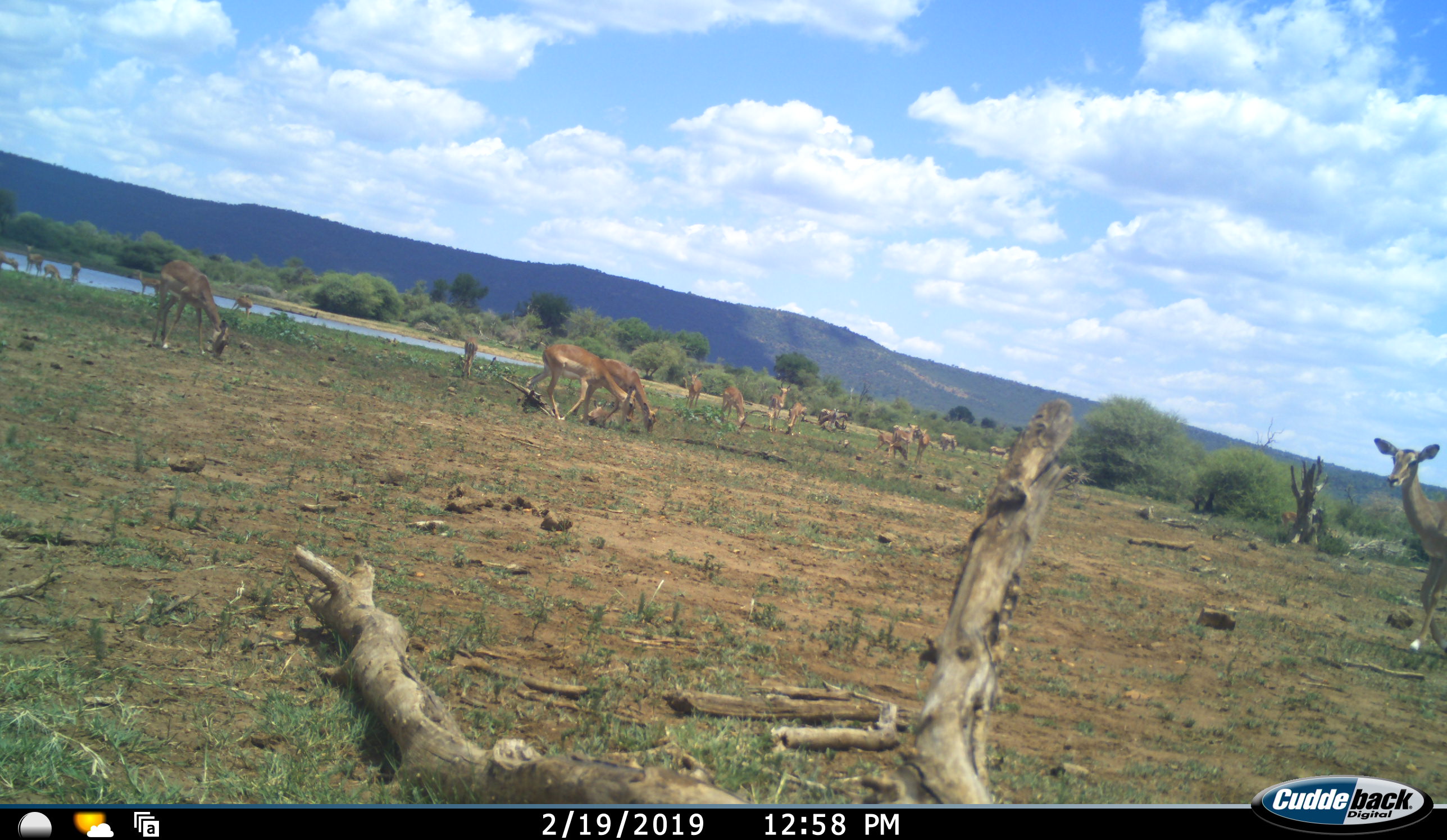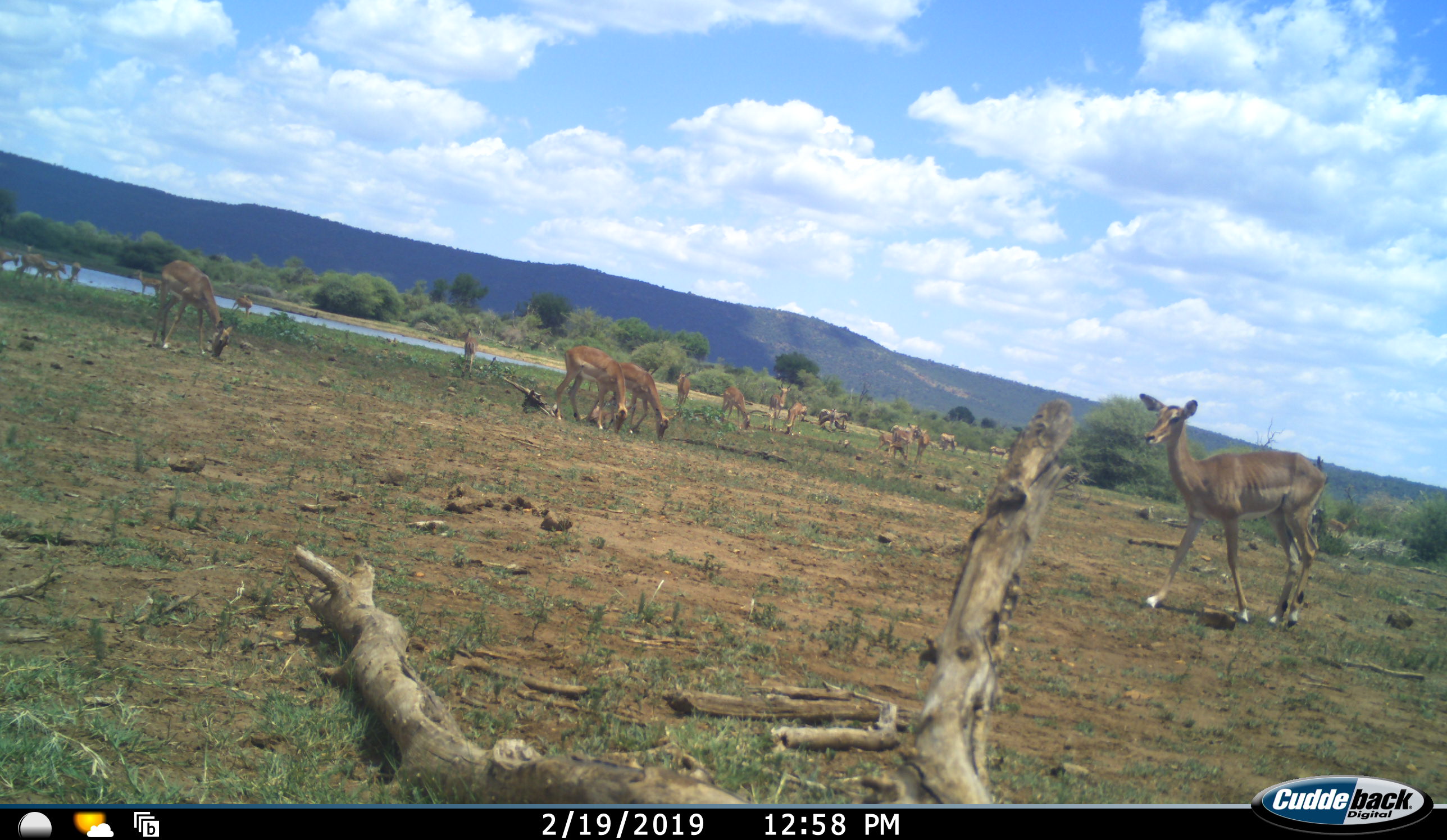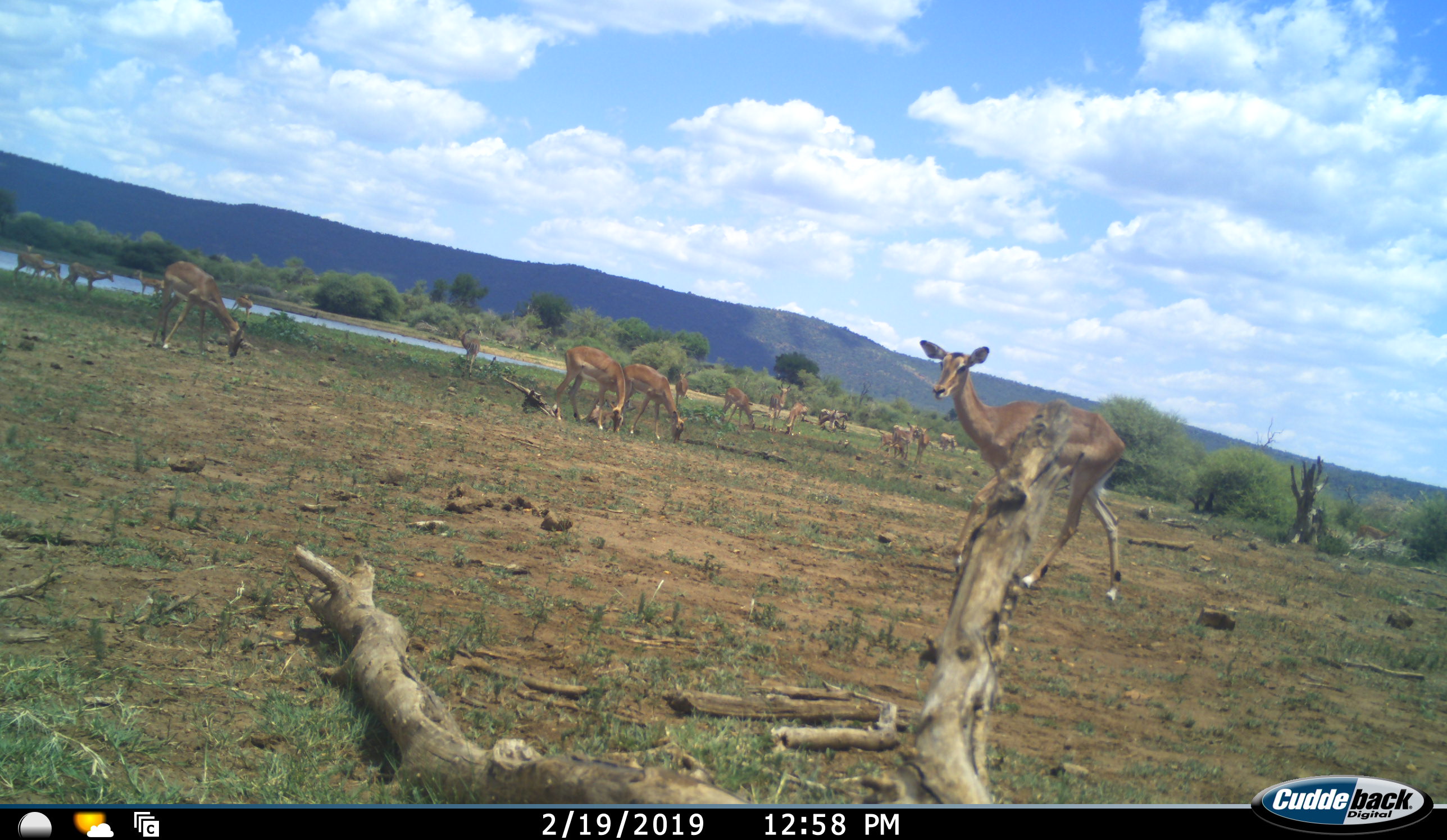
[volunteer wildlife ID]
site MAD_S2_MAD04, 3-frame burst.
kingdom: Animalia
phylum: Chordata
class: Mammalia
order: Artiodactyla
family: Bovidae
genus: Aepyceros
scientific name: Aepyceros melampus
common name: impala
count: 11-50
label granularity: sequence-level